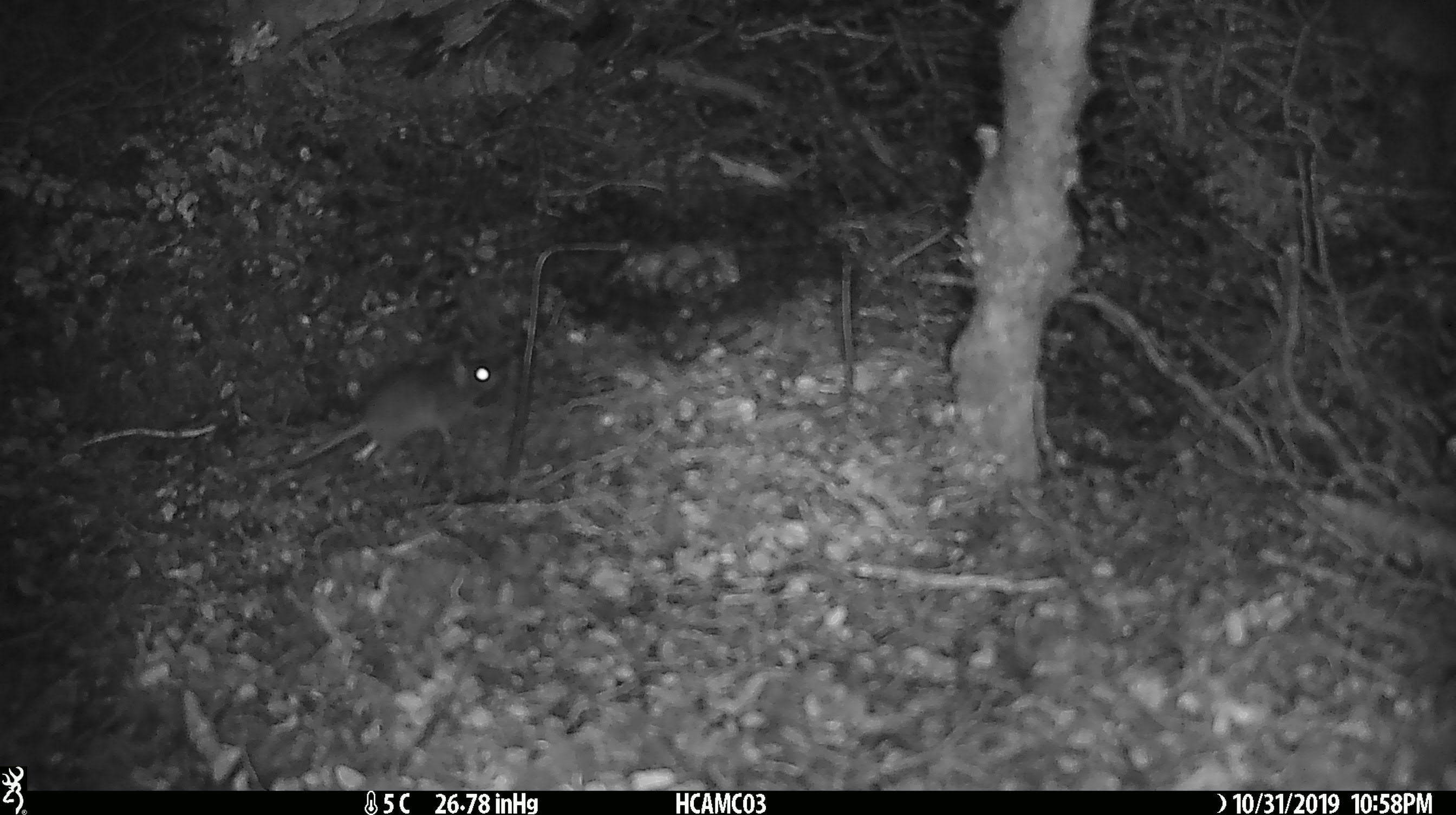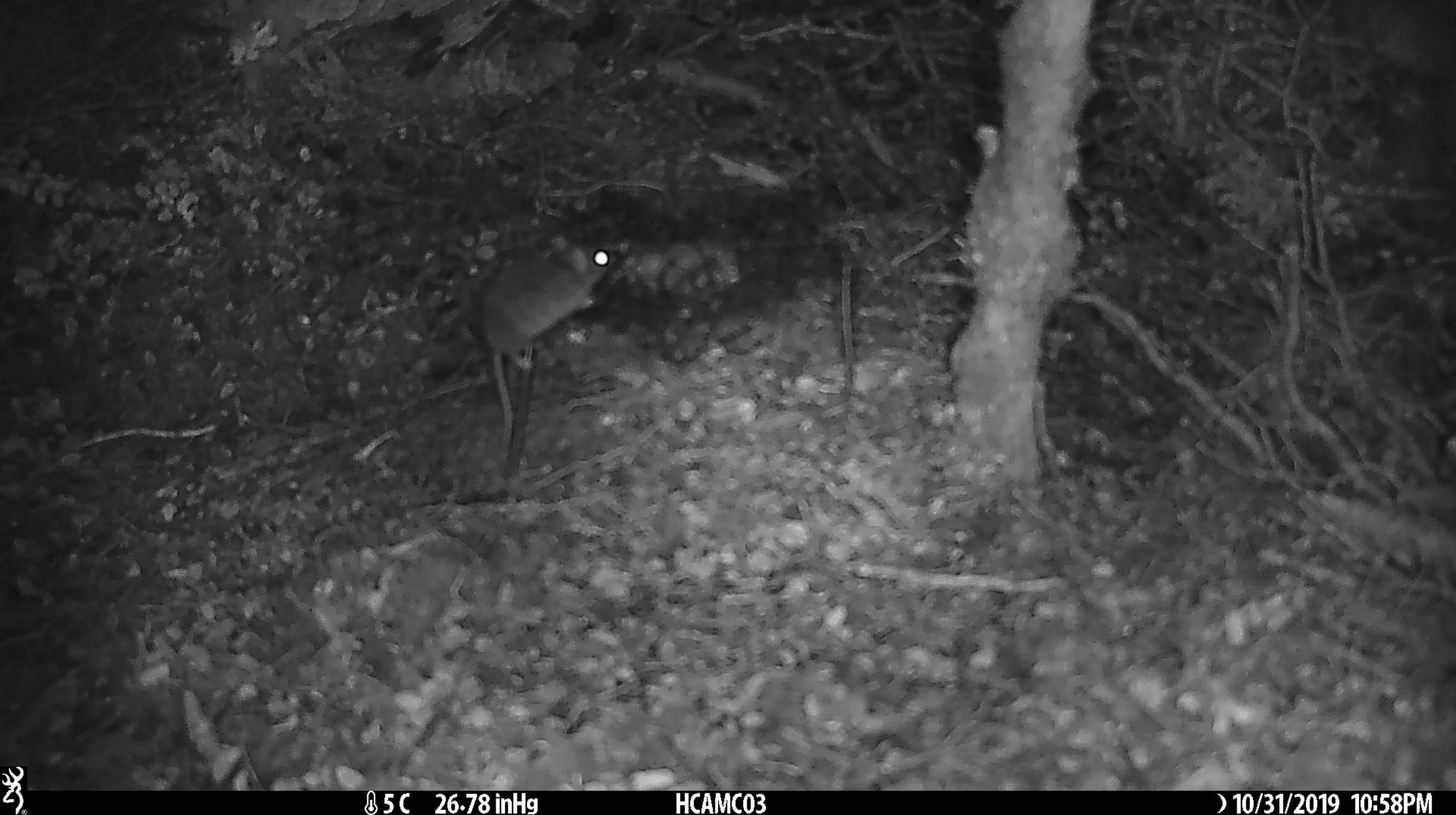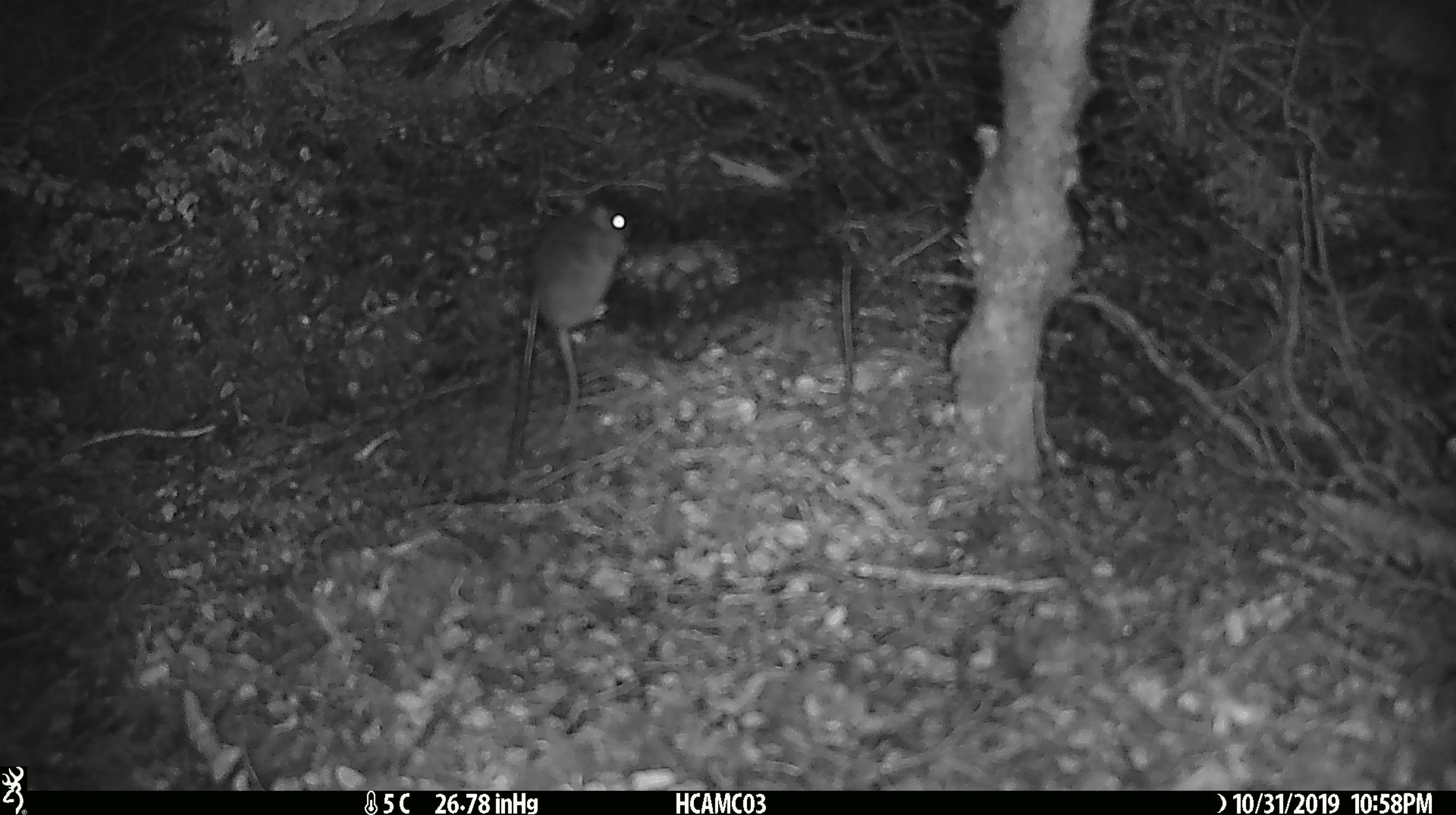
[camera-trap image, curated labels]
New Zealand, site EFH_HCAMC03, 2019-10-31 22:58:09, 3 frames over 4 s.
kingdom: Animalia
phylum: Chordata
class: Mammalia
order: Rodentia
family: Muridae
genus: Mus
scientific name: Mus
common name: mouse